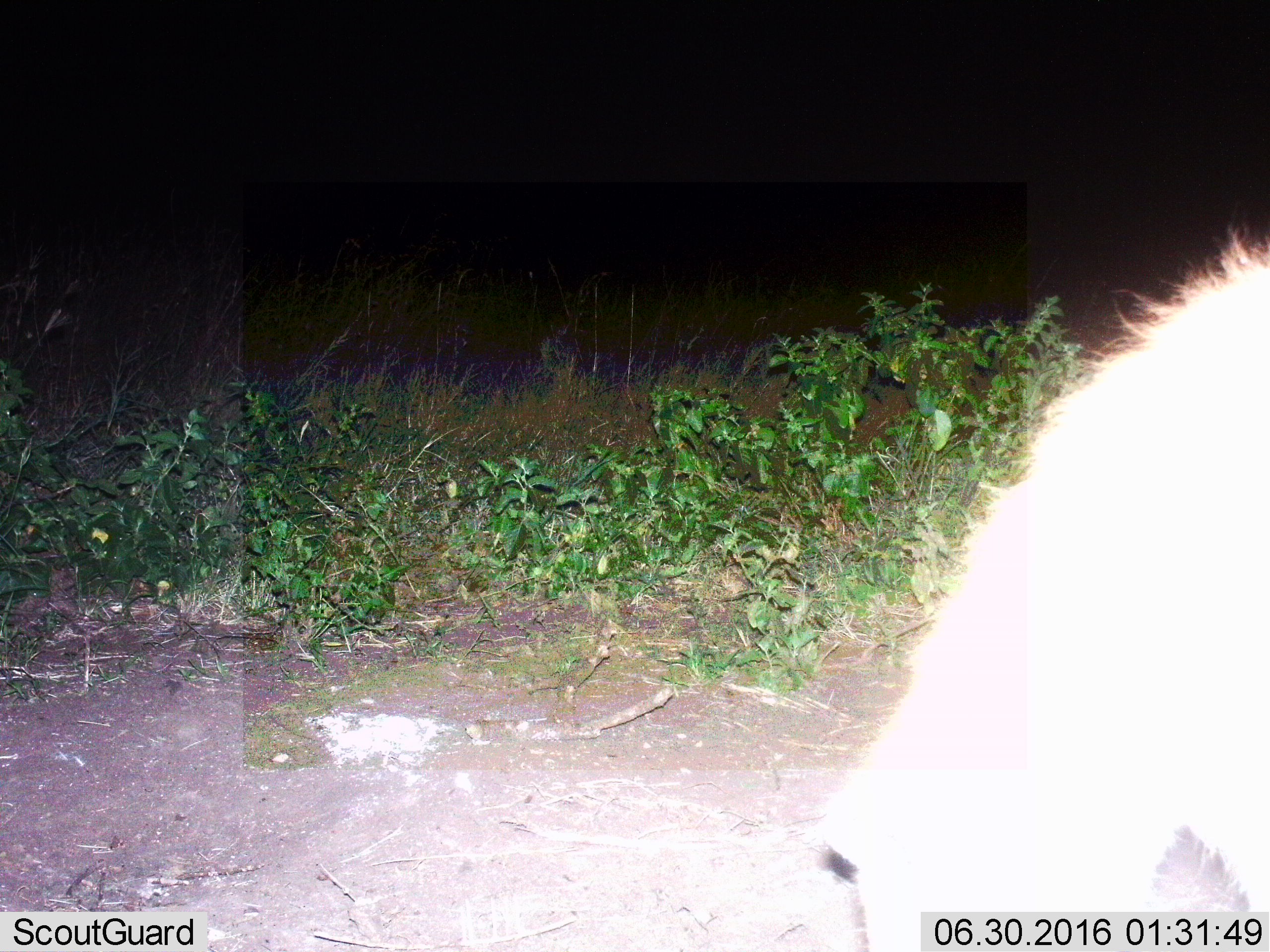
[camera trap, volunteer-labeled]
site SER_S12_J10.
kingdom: Animalia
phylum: Chordata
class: Mammalia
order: Carnivora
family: Hyaenidae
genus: Crocuta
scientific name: Crocuta crocuta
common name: spotted hyena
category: hyenaspotted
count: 1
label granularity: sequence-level